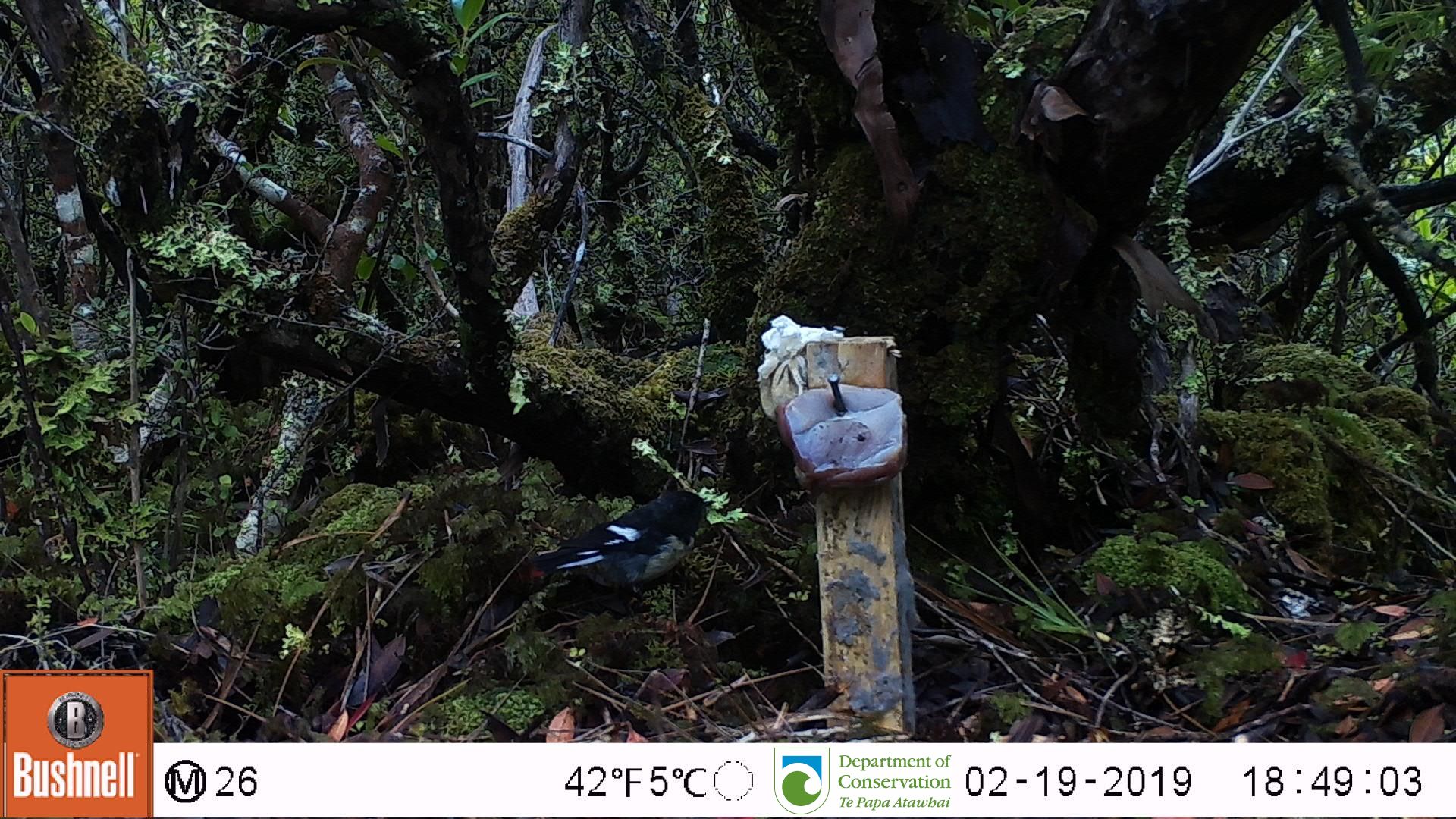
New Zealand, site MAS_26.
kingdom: Animalia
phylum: Chordata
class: Aves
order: Passeriformes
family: Petroicidae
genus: Petroica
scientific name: Petroica macrocephala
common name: tomtit